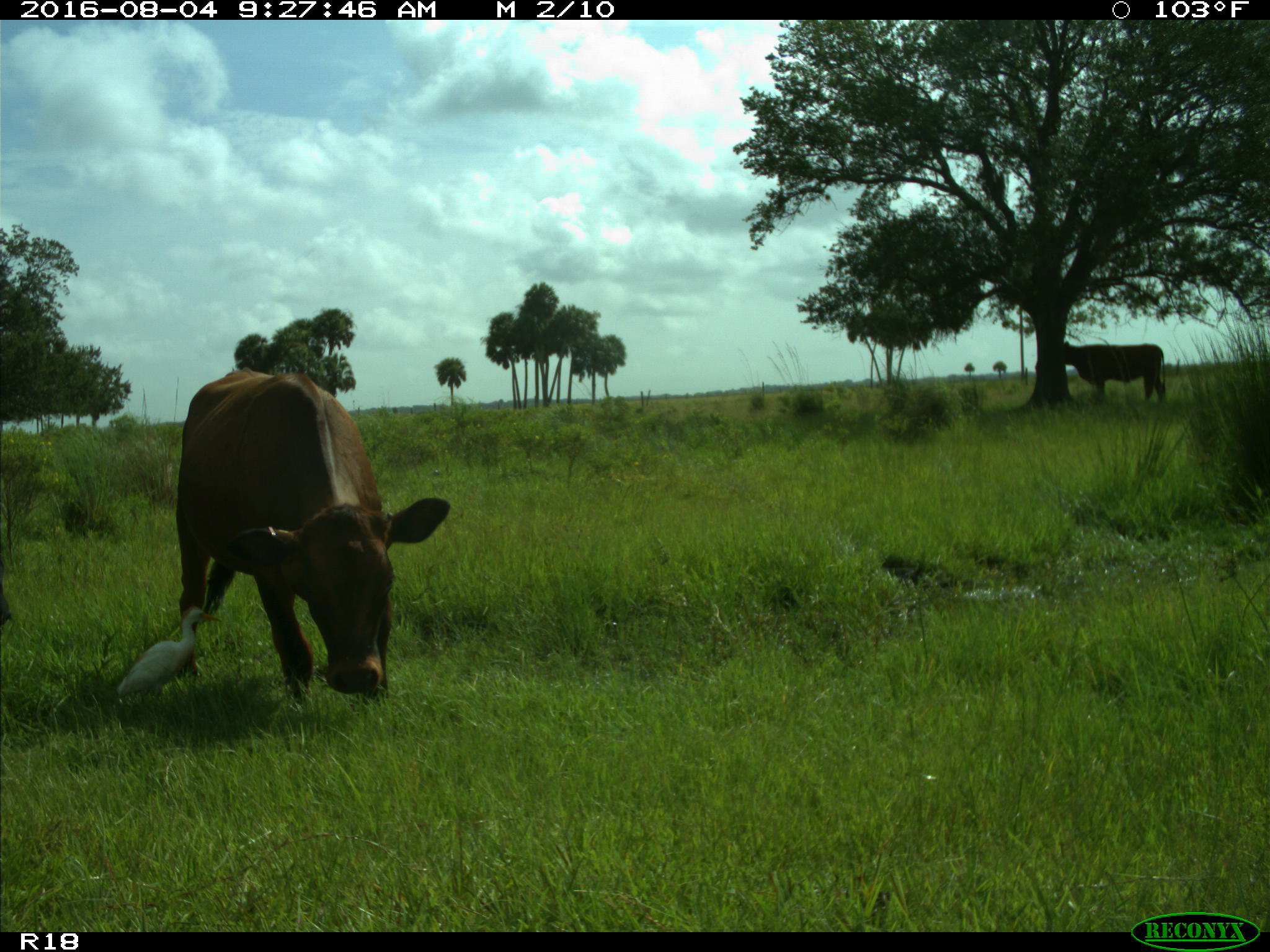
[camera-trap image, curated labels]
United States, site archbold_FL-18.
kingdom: Animalia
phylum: Chordata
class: Mammalia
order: Artiodactyla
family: Bovidae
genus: Bos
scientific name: Bos taurus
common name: domestic cow